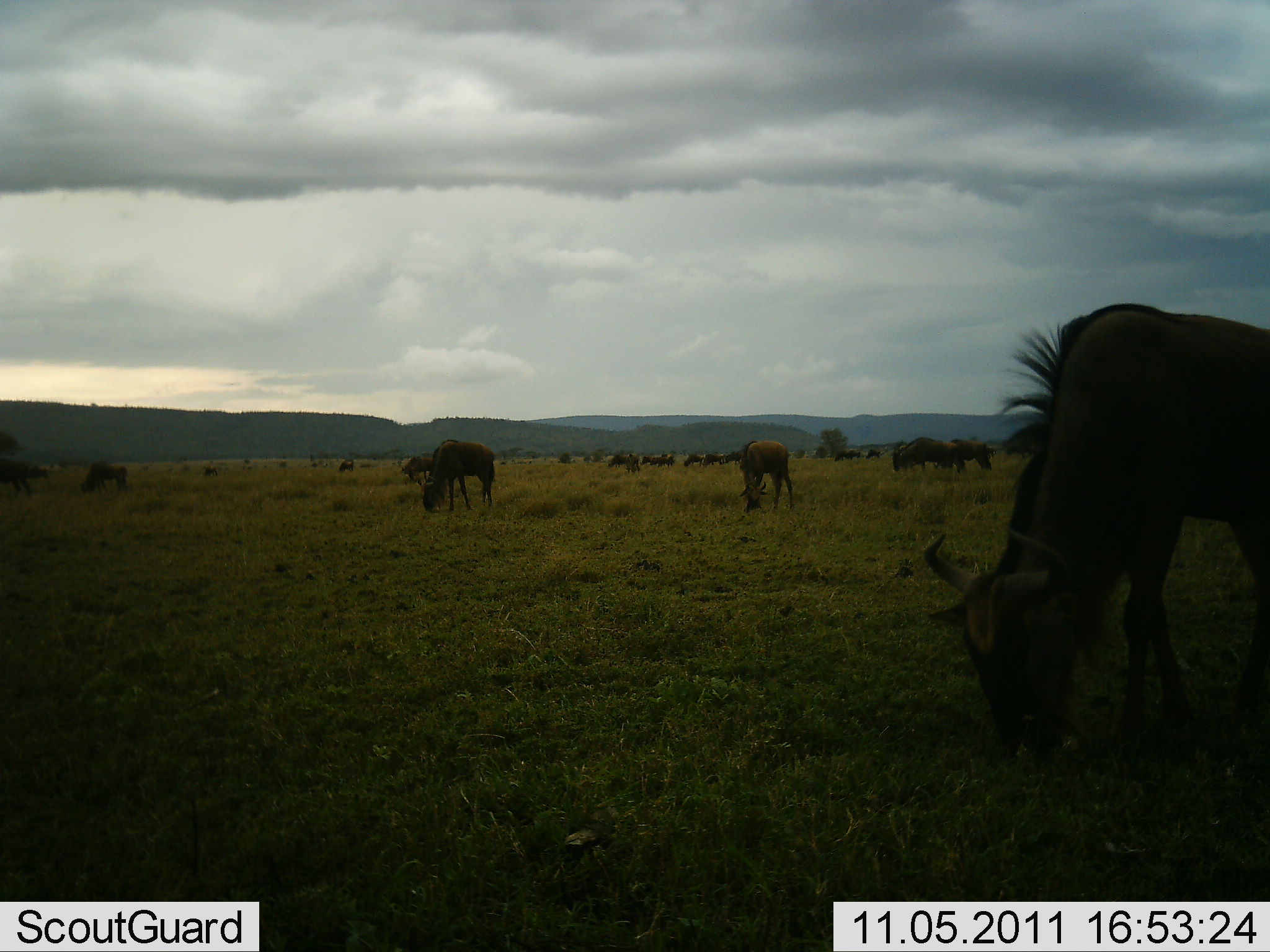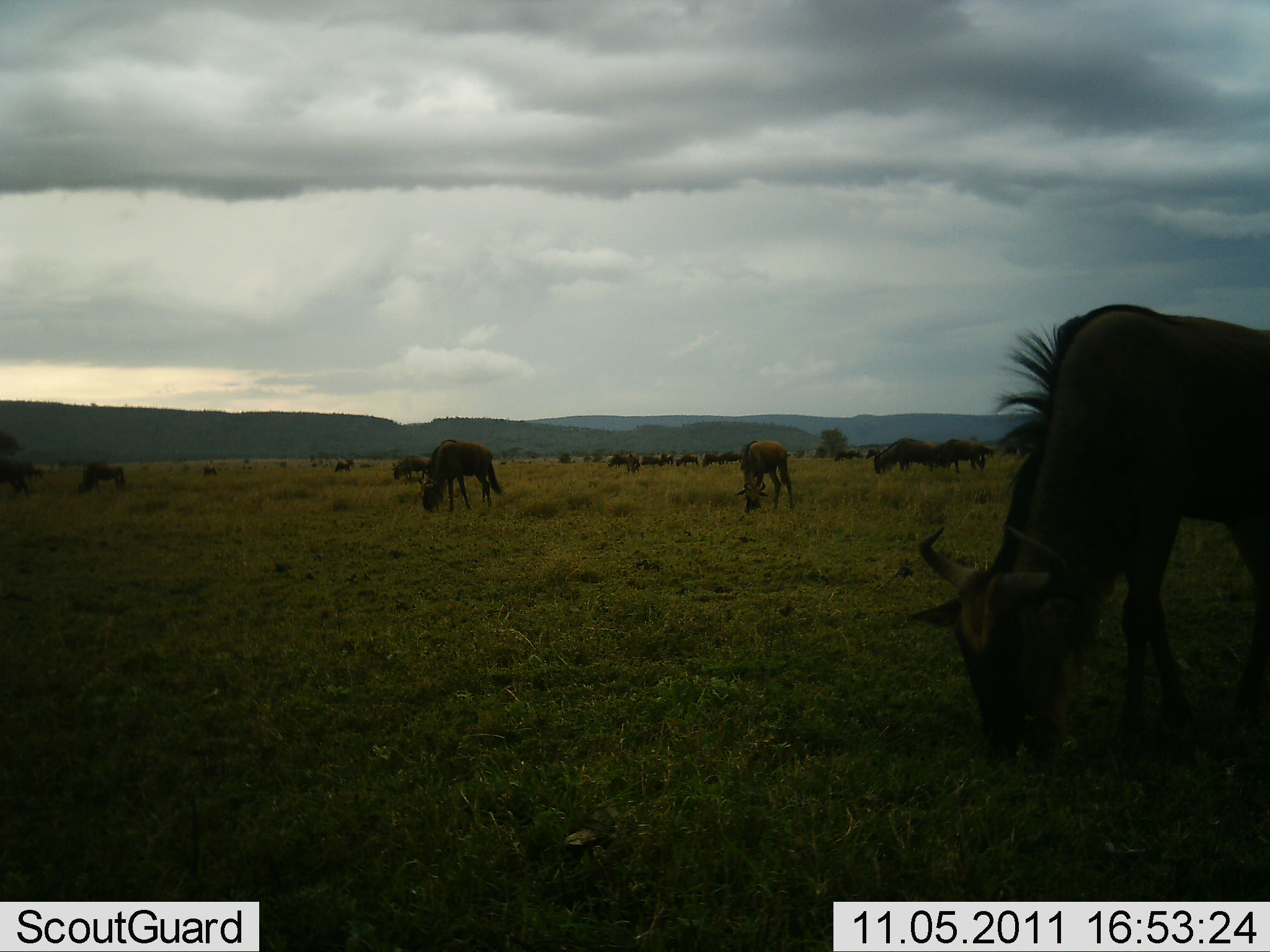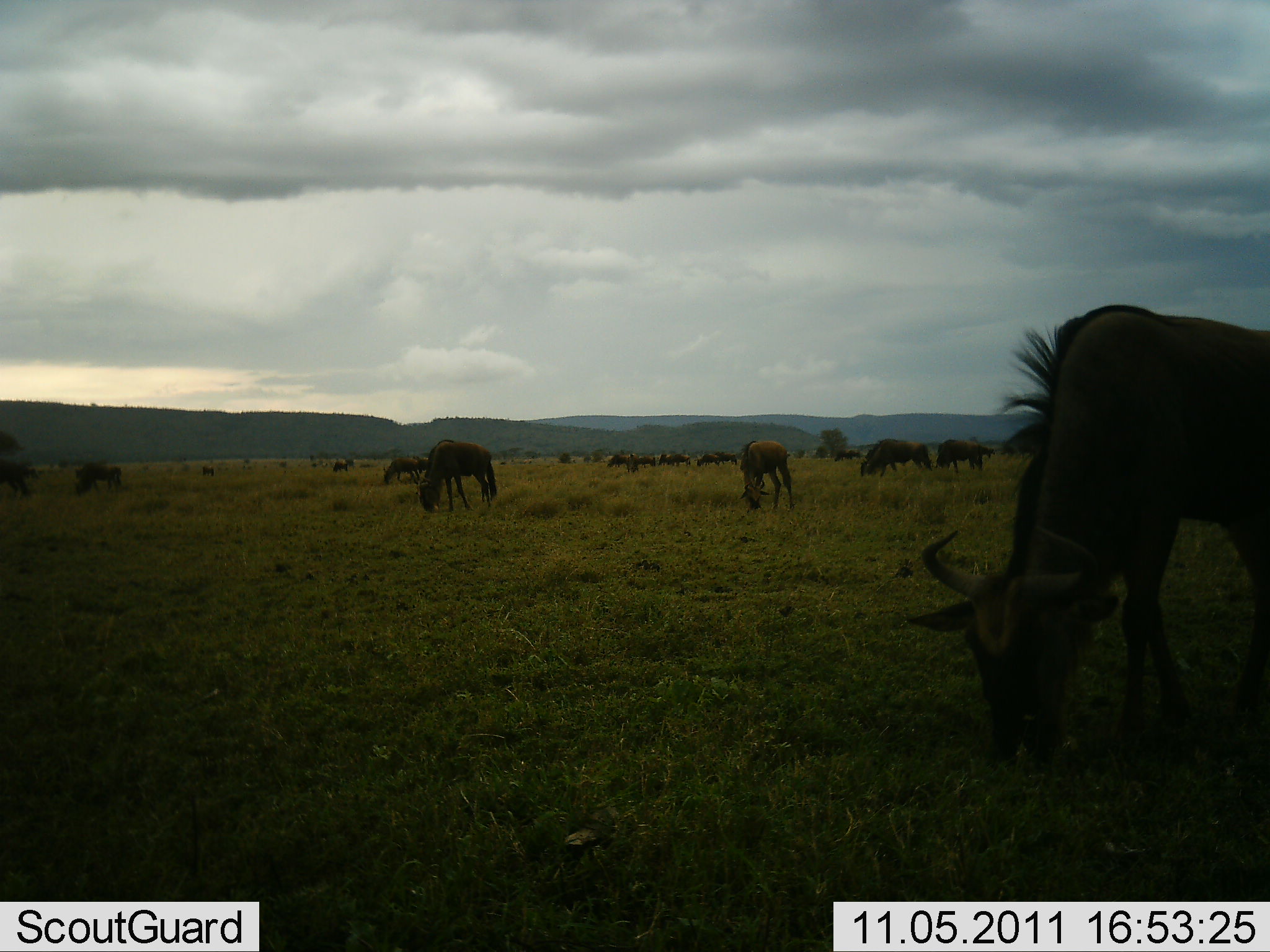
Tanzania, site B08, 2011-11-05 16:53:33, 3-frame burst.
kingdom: Animalia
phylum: Chordata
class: Mammalia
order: Artiodactyla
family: Bovidae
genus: Connochaetes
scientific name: Connochaetes taurinus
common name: blue wildebeest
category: wildebeest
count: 11-50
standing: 44%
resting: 0%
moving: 0%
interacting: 6%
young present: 6%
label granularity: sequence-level